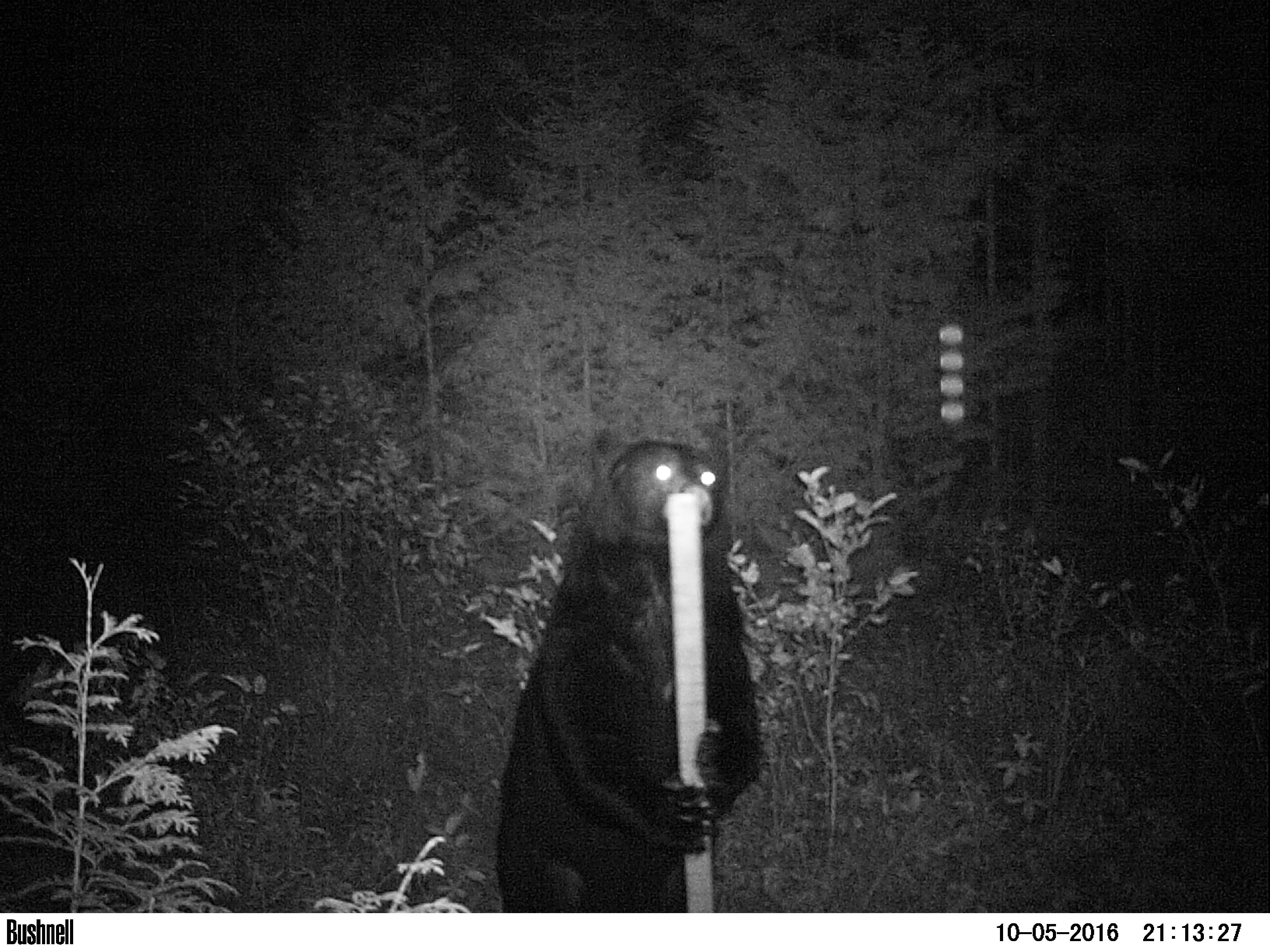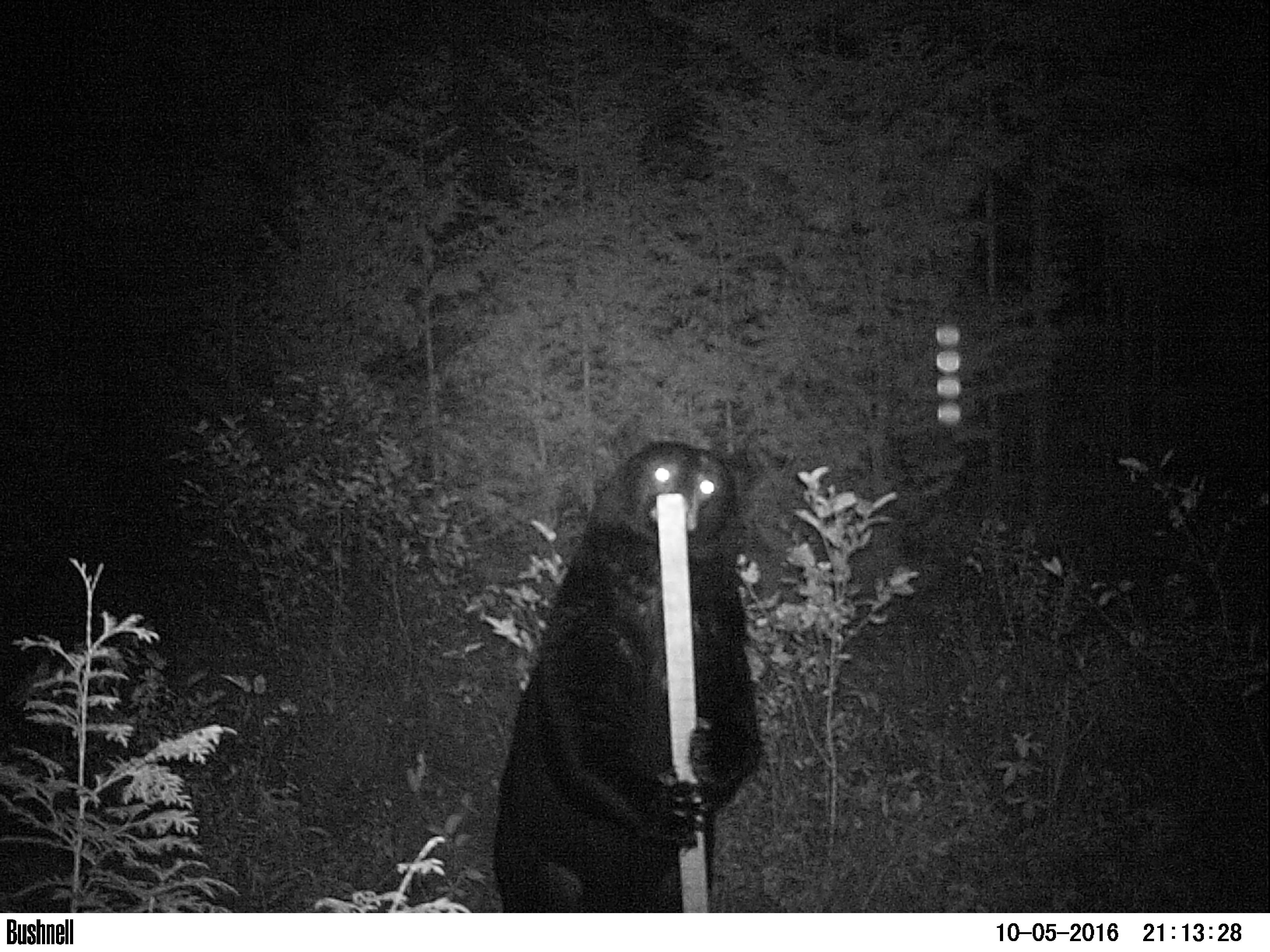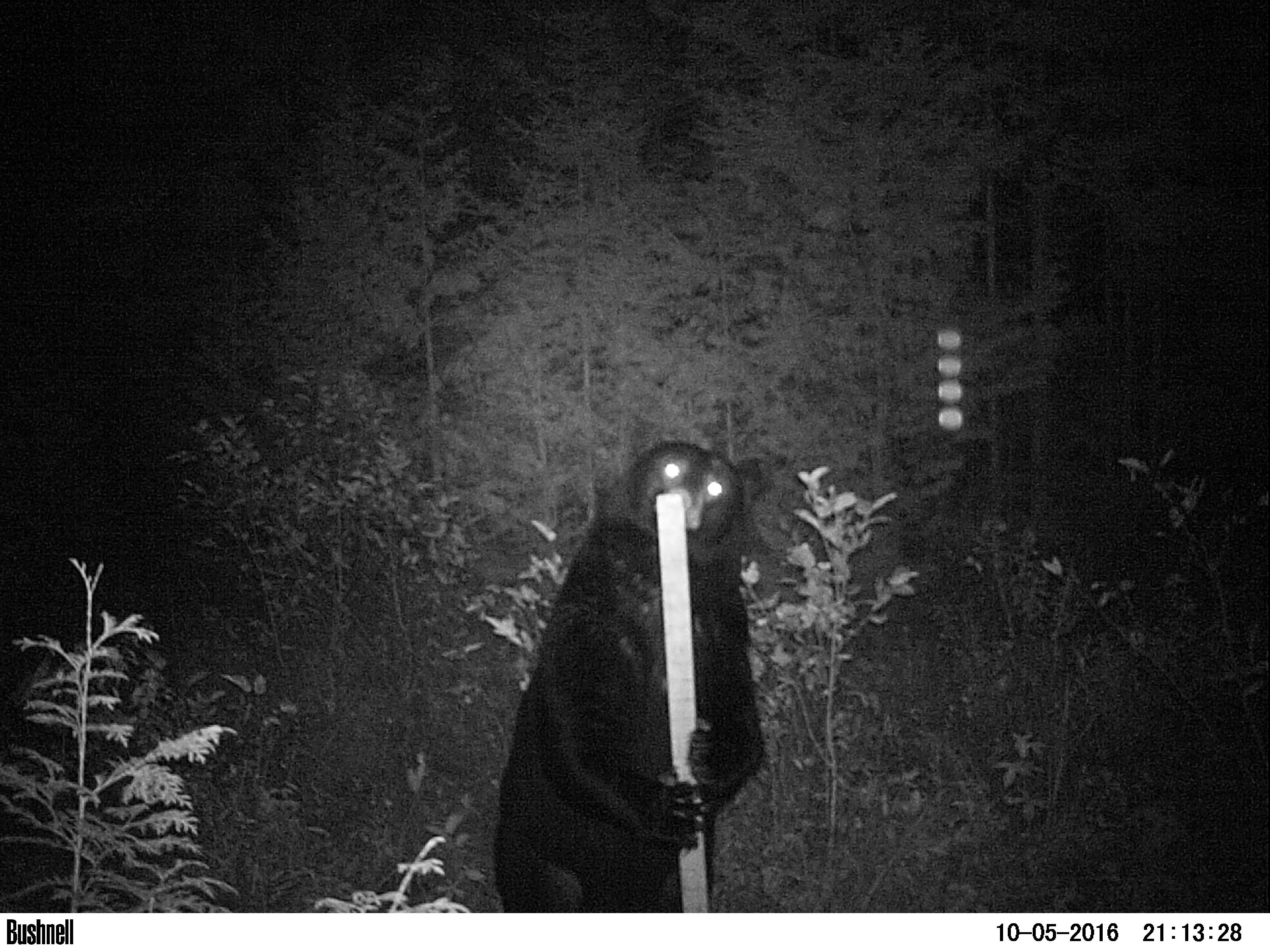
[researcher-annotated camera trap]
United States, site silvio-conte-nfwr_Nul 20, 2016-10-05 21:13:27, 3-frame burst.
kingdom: Animalia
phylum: Chordata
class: Mammalia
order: Carnivora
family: Ursidae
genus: Ursus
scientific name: Ursus americanus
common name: black bear